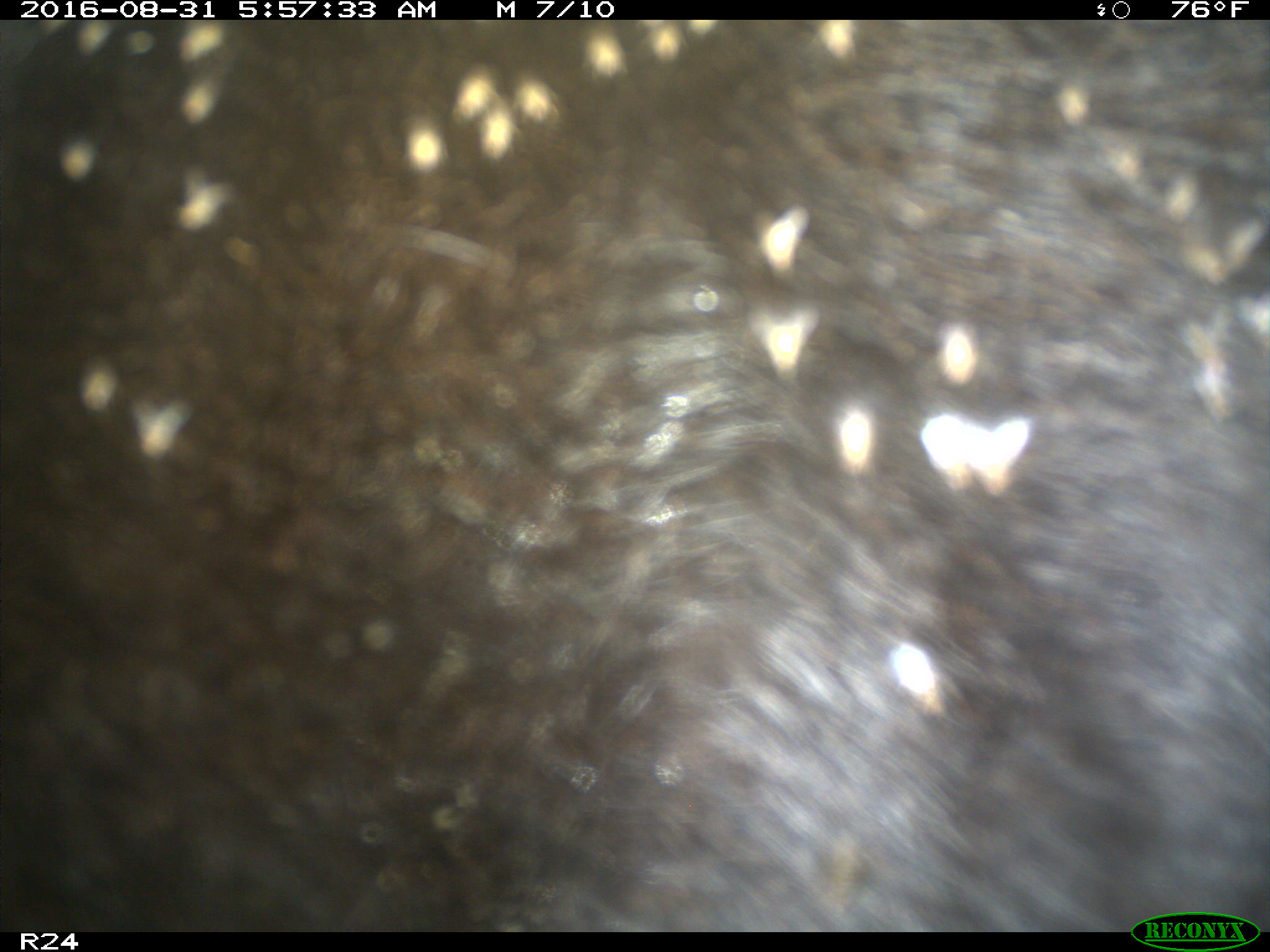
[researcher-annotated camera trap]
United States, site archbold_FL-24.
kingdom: Animalia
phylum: Chordata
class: Mammalia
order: Artiodactyla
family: Bovidae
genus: Bos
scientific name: Bos taurus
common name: domestic cow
Bos taurus (domestic cow).